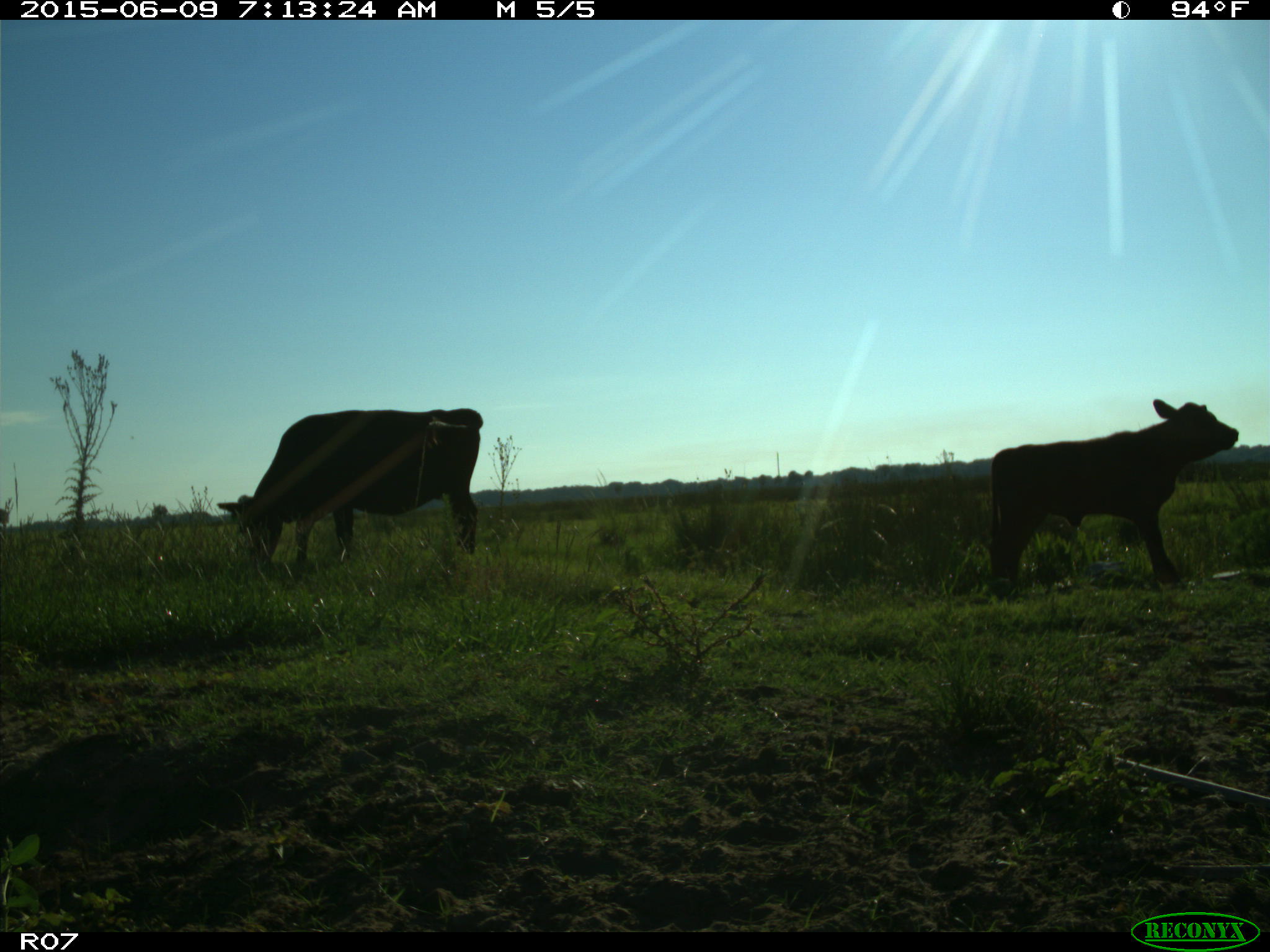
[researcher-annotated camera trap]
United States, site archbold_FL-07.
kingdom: Animalia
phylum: Chordata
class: Mammalia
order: Artiodactyla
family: Bovidae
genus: Bos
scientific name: Bos taurus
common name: domestic cow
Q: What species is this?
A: Bos taurus (domestic cow).